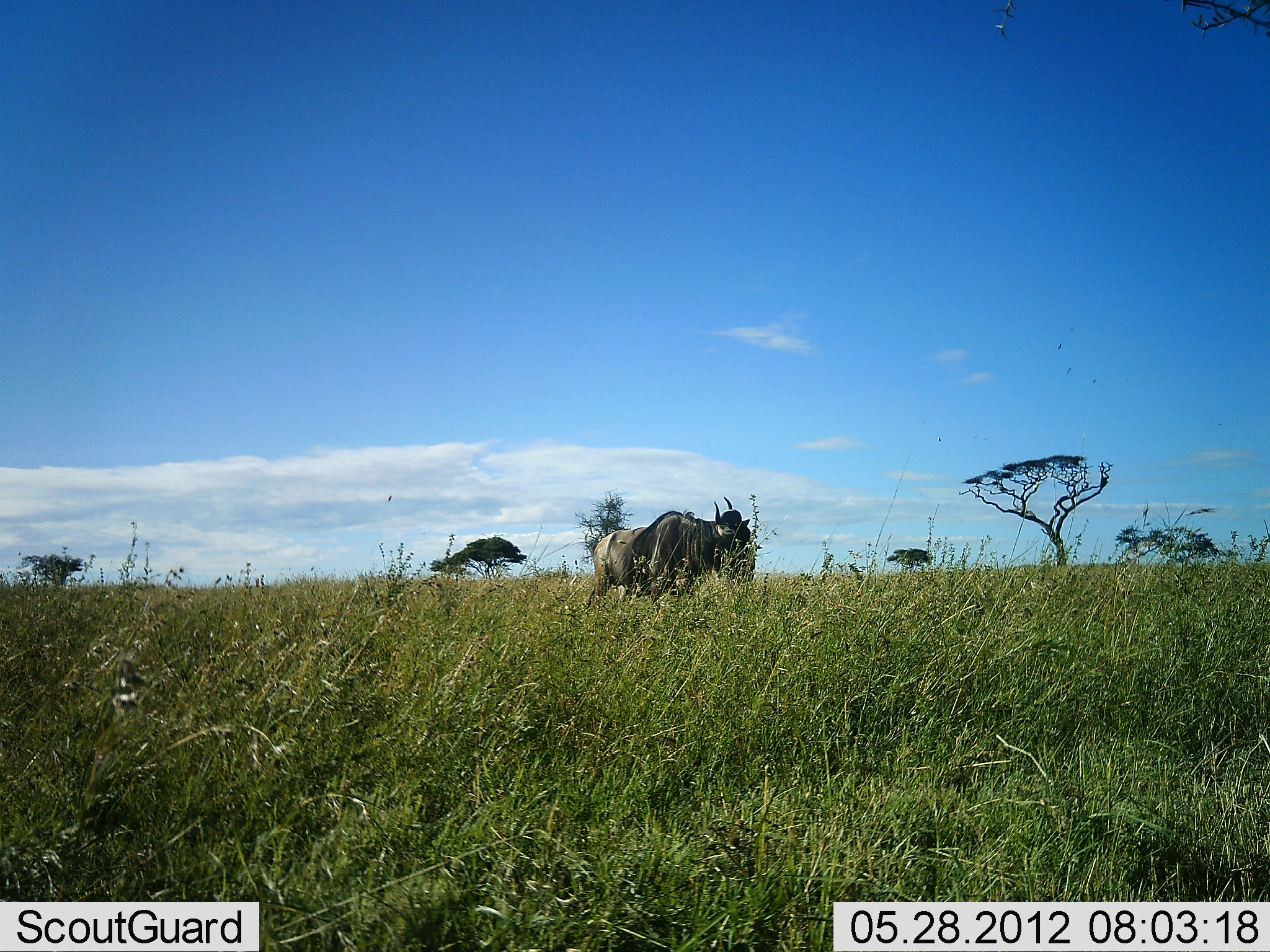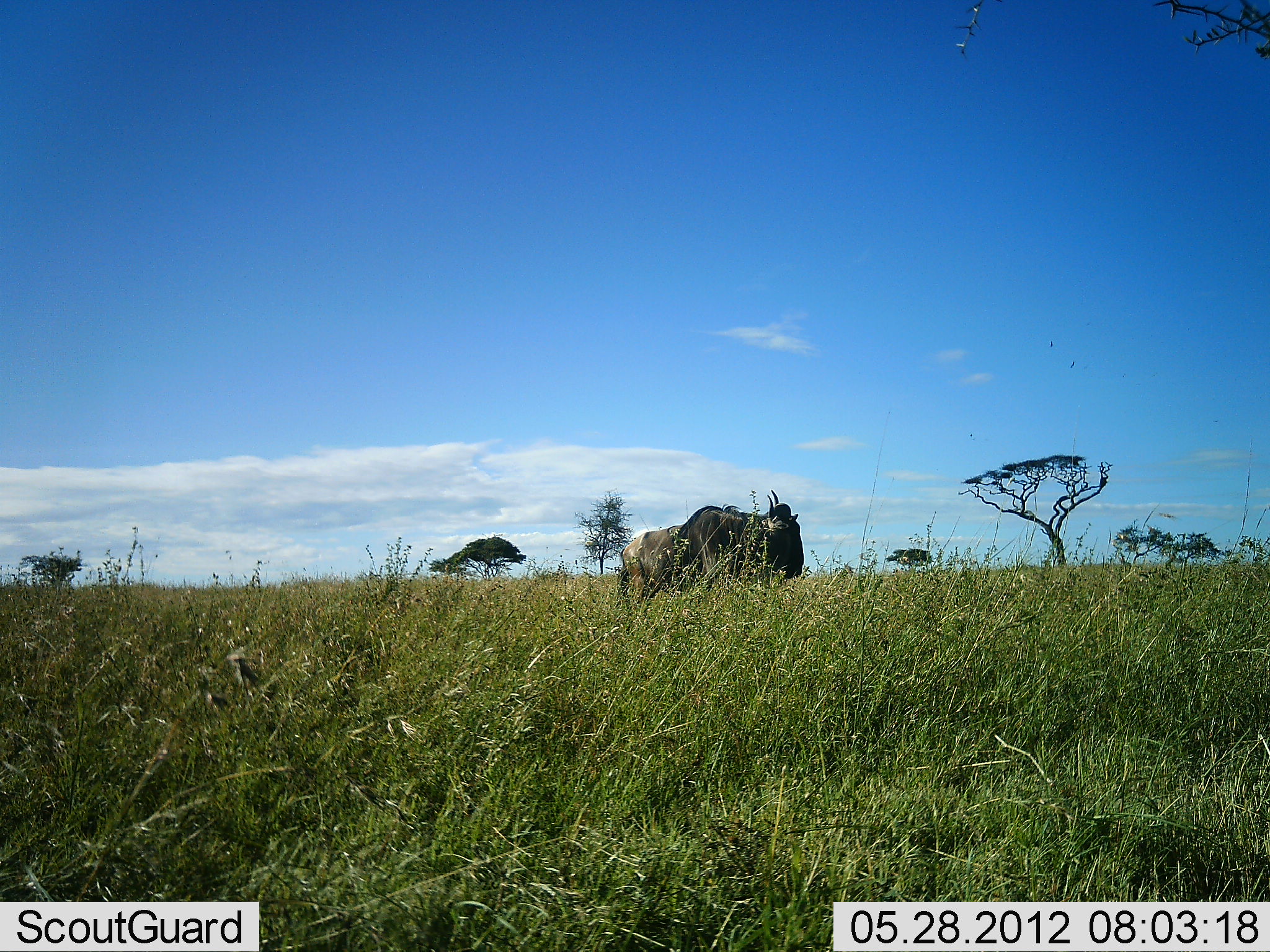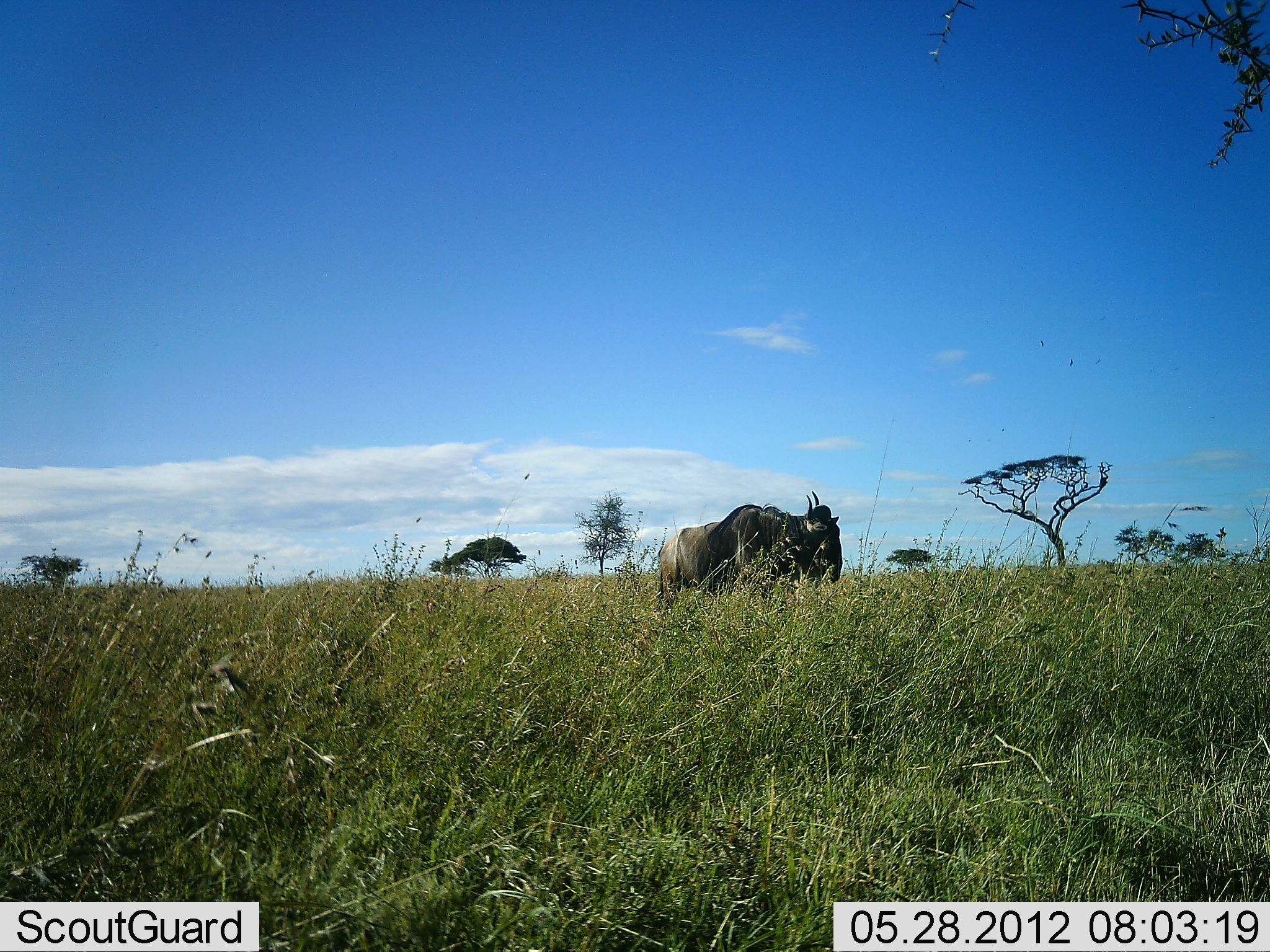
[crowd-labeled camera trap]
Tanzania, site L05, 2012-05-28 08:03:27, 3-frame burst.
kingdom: Animalia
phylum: Chordata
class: Mammalia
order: Artiodactyla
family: Bovidae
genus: Connochaetes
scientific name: Connochaetes taurinus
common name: blue wildebeest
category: wildebeest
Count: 1.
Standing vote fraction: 10%.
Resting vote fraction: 10%.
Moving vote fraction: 80%.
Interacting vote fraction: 0%.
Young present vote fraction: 0%.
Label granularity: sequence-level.